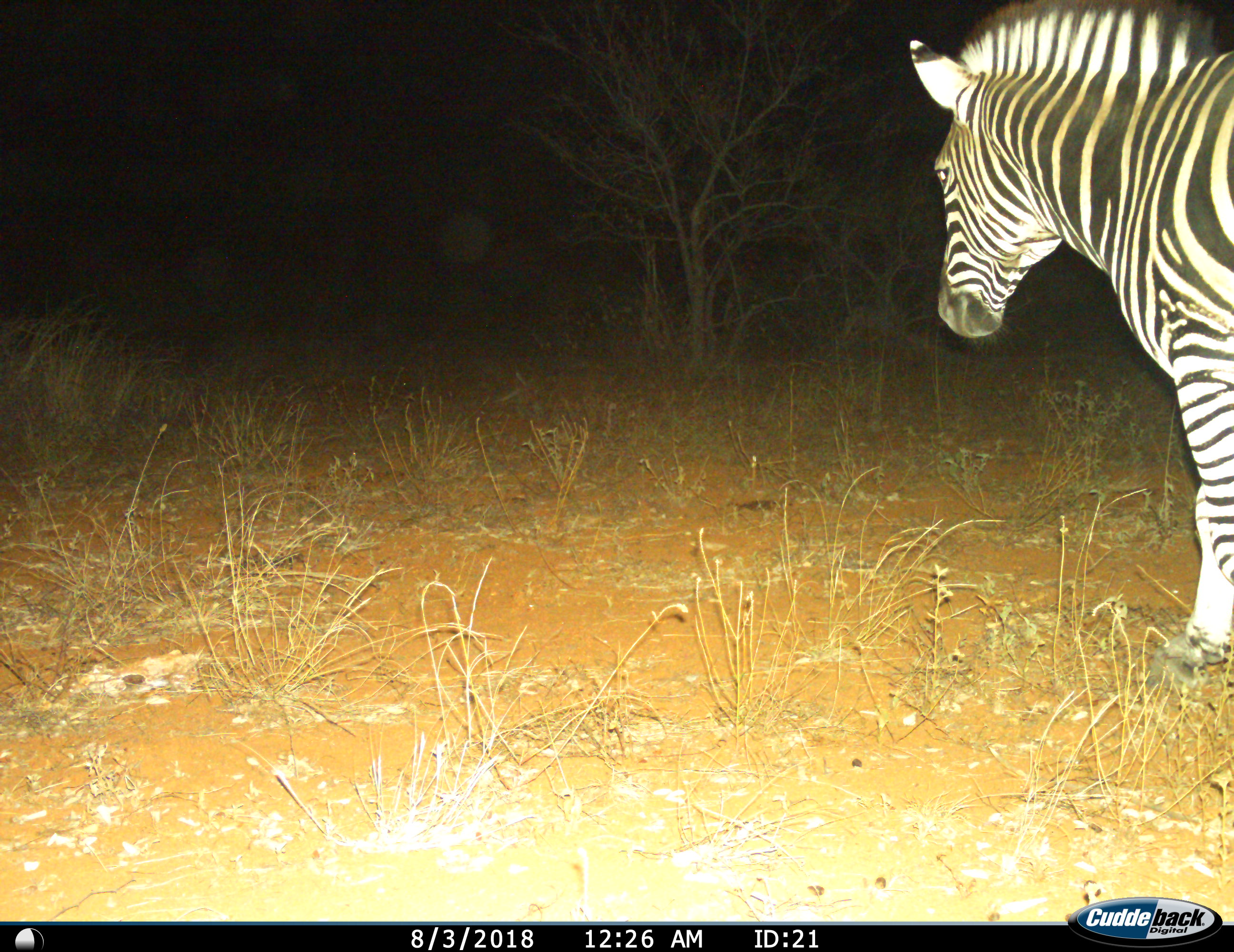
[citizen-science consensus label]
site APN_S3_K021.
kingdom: Animalia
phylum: Chordata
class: Mammalia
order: Perissodactyla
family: Equidae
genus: Equus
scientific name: Equus quagga burchellii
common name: burchell's zebra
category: zebraburchells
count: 1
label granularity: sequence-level